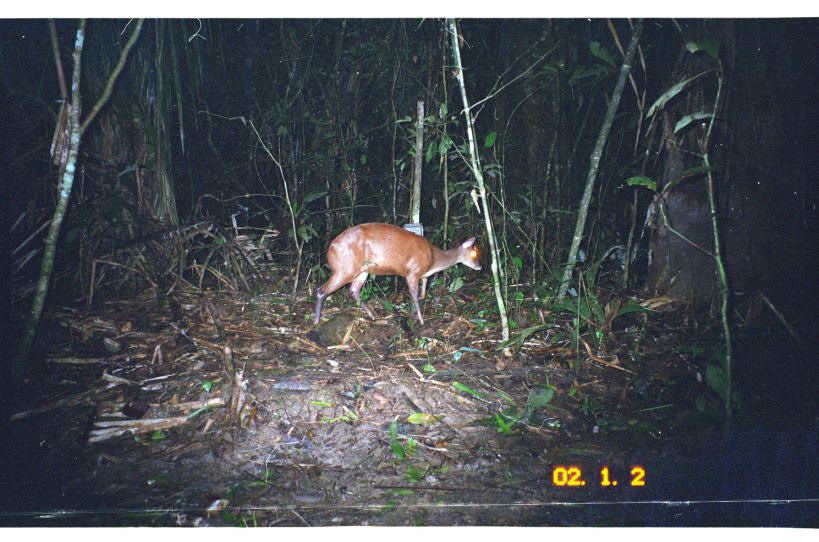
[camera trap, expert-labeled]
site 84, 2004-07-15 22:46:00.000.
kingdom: Animalia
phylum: Chordata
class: Mammalia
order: Artiodactyla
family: Cervidae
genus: Mazama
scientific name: Mazama americana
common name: red brocket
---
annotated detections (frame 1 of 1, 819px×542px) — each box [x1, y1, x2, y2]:
mazama americana: [312, 221, 483, 328]